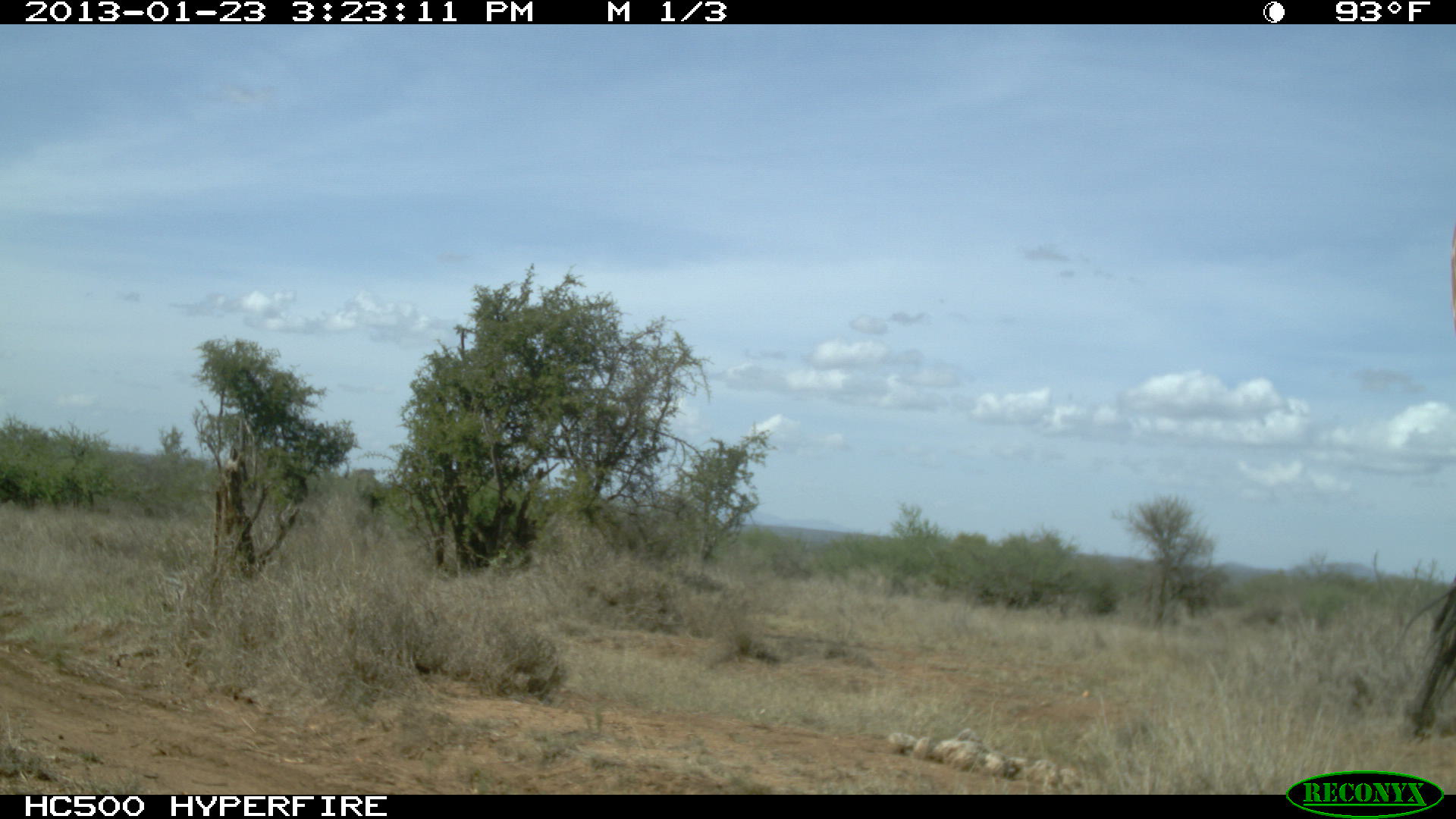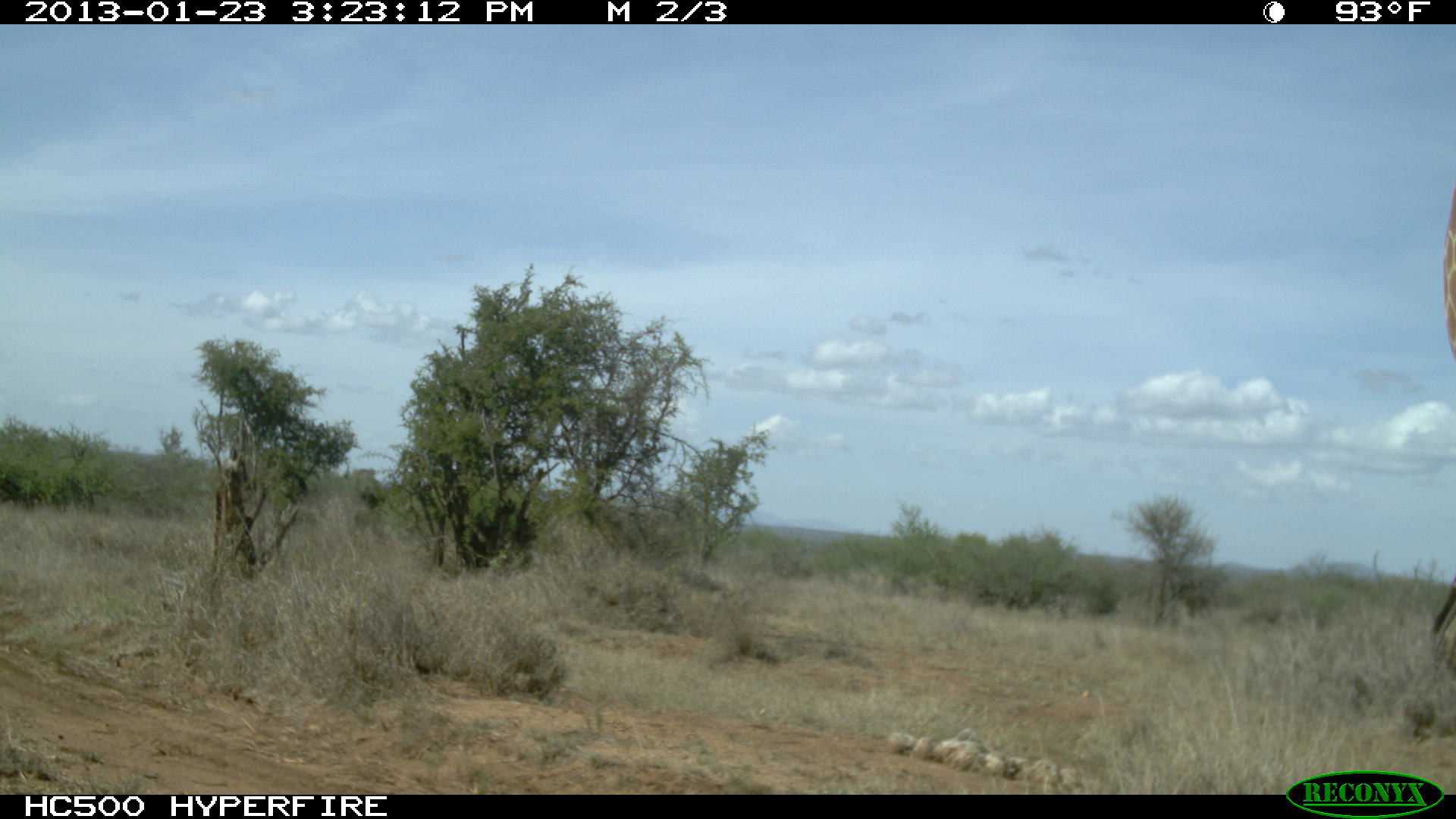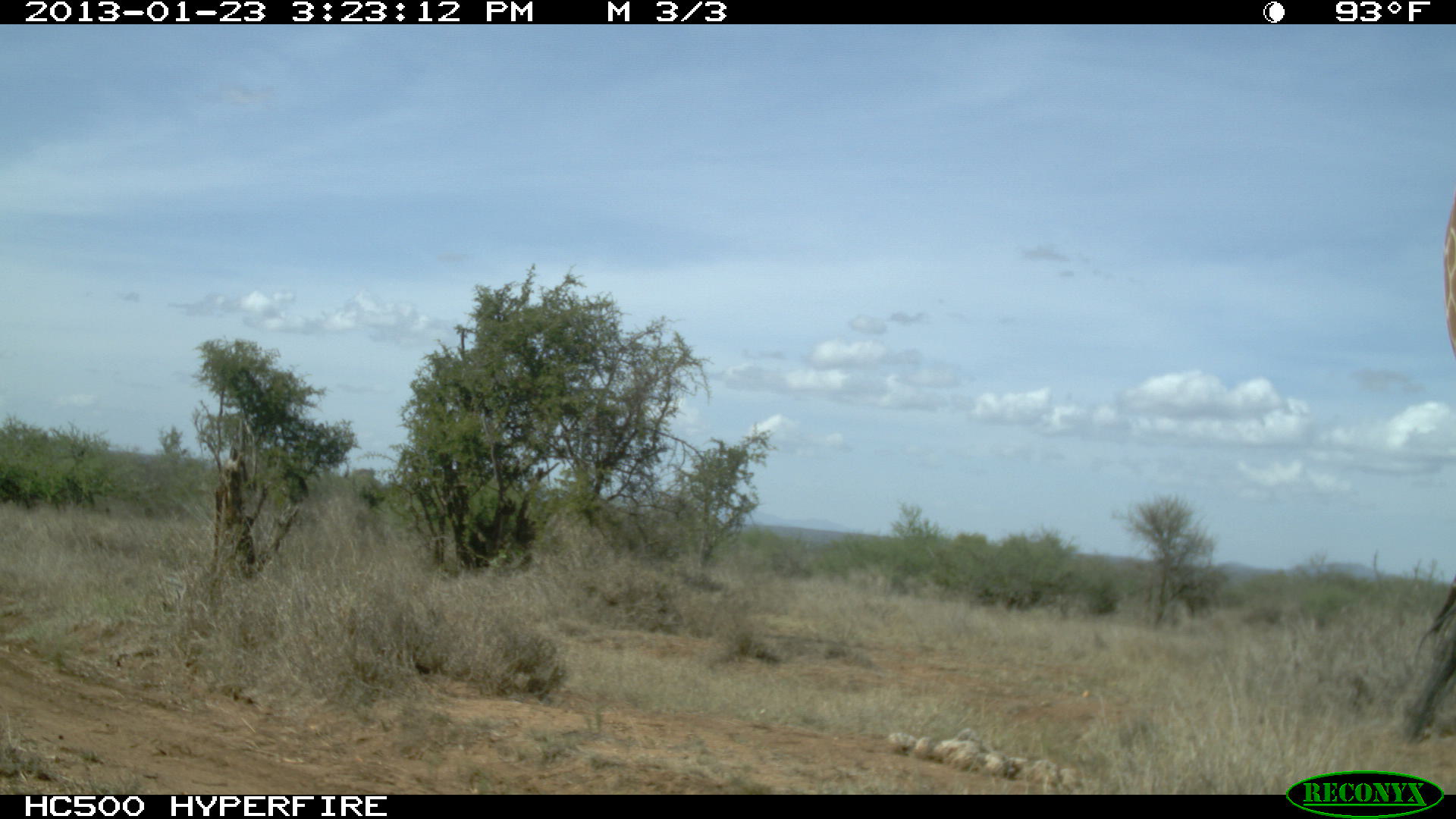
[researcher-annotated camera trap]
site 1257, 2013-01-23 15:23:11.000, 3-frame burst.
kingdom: Animalia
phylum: Chordata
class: Mammalia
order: Artiodactyla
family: Giraffidae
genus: Giraffa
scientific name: Giraffa camelopardalis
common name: giraffe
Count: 1.